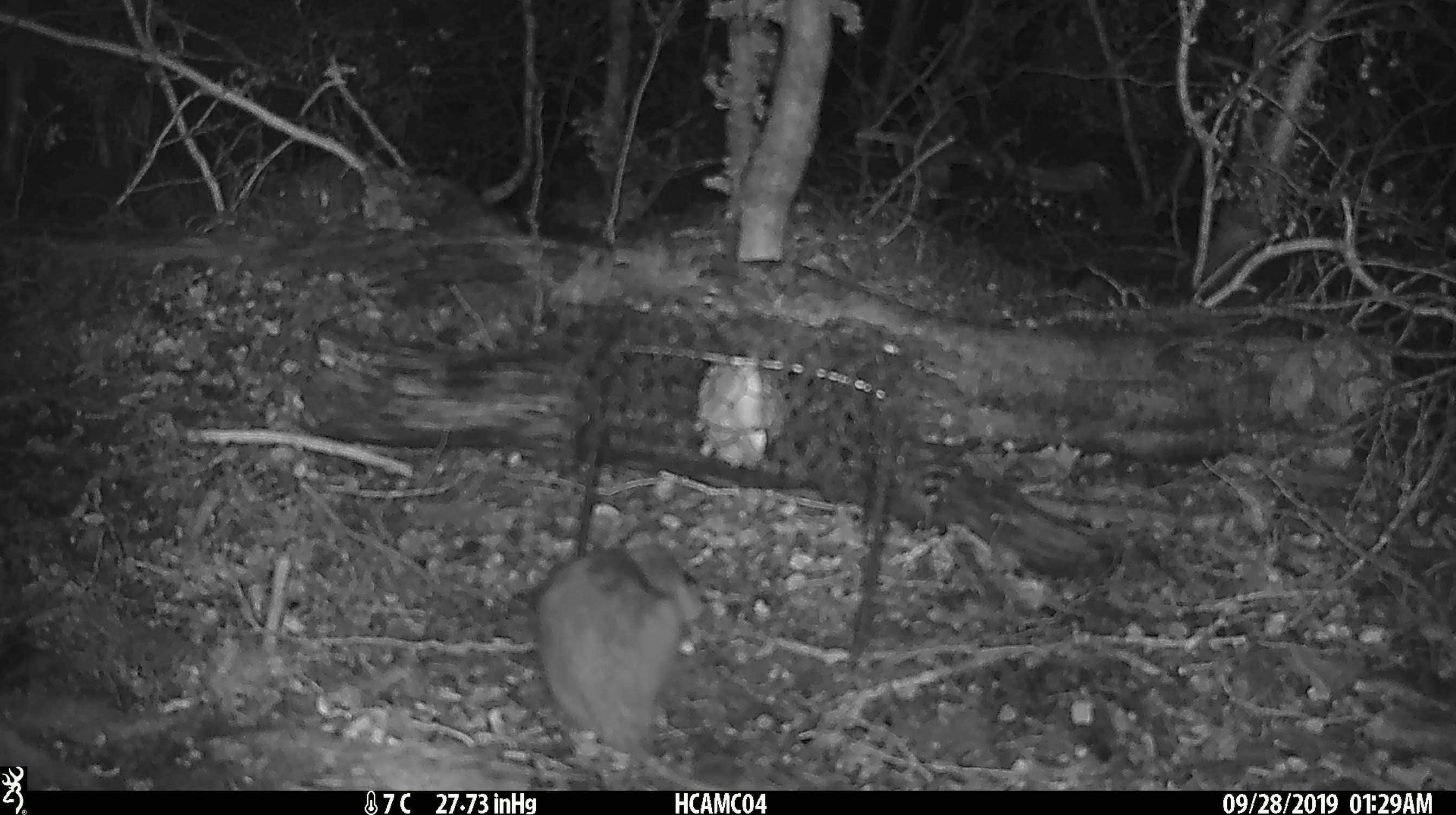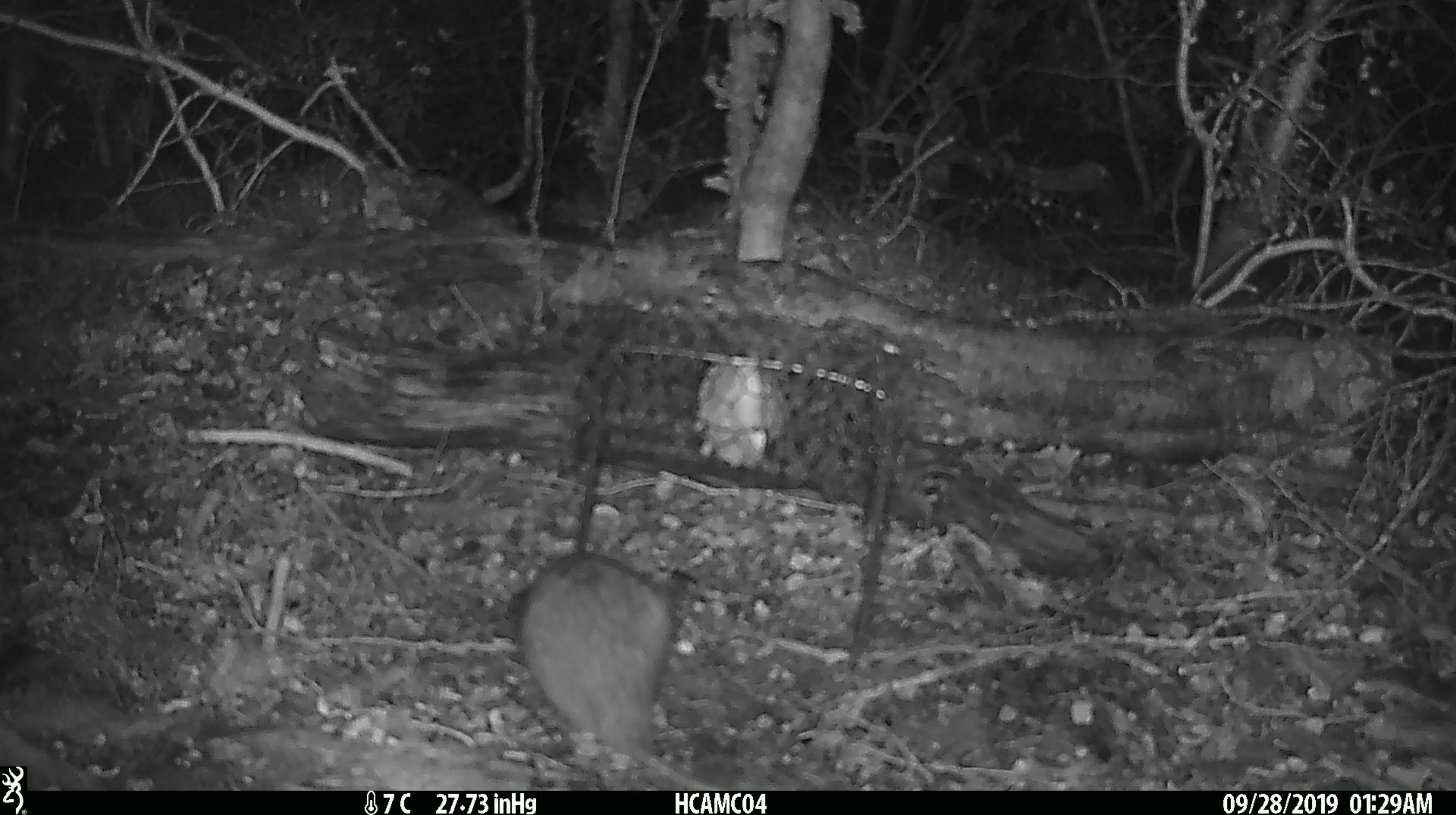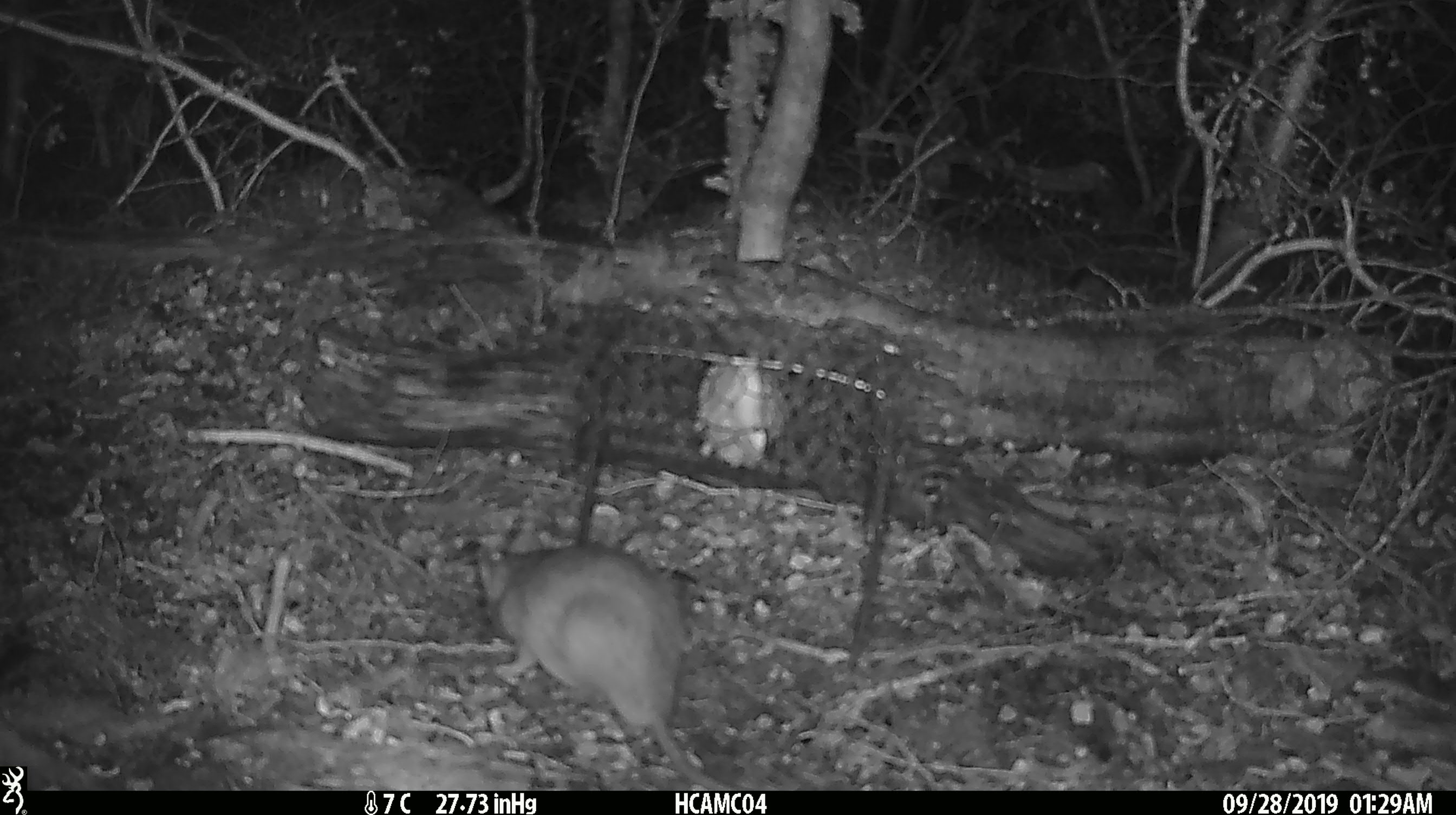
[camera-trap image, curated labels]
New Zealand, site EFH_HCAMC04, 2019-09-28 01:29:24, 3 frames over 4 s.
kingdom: Animalia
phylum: Chordata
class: Mammalia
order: Rodentia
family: Muridae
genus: Rattus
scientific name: Rattus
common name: rat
Rat (Rattus).